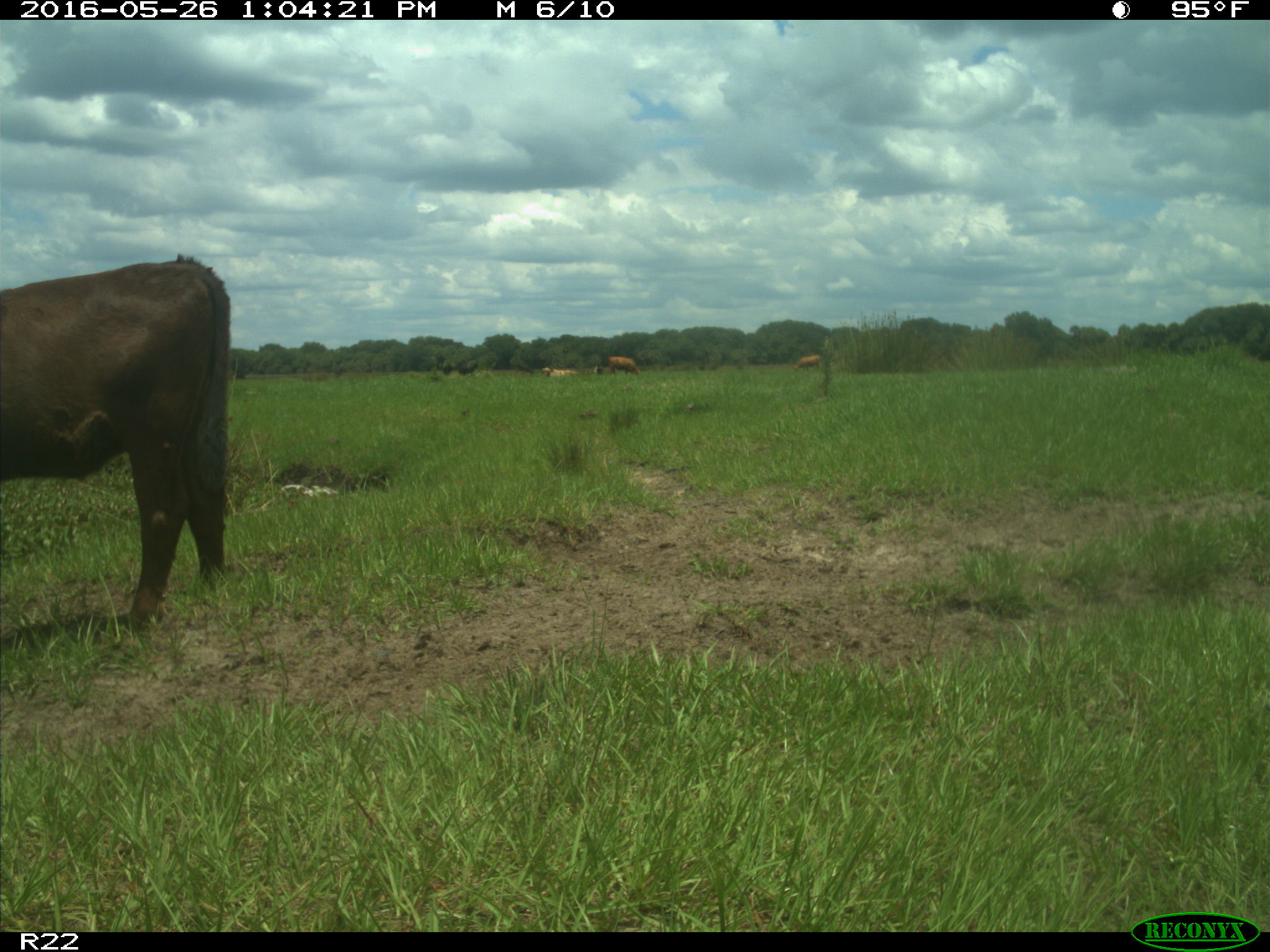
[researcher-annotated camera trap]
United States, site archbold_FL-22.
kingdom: Animalia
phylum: Chordata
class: Mammalia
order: Artiodactyla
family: Bovidae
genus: Bos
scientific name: Bos taurus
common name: domestic cow